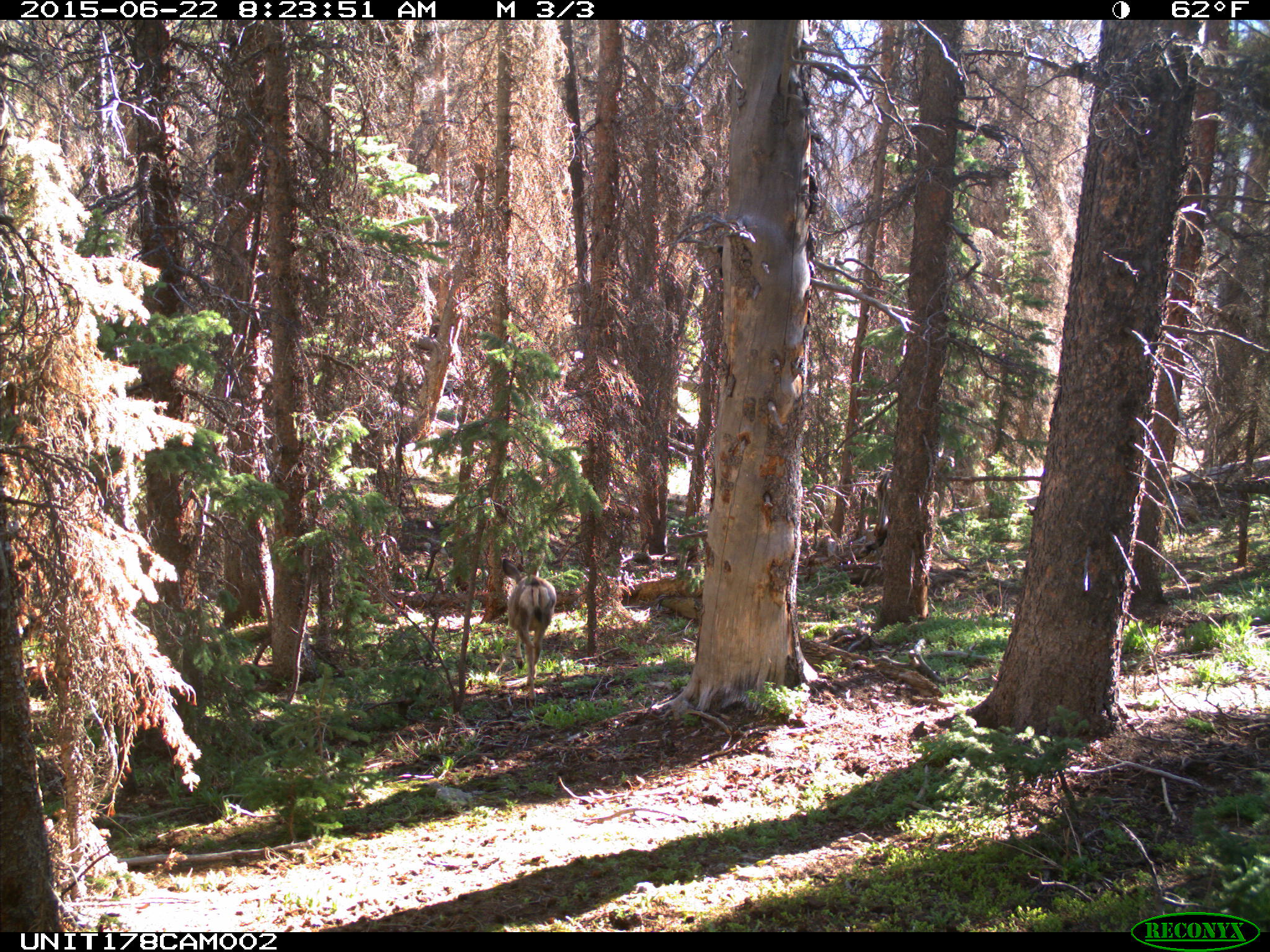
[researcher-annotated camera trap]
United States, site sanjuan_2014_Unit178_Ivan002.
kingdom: Animalia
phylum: Chordata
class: Mammalia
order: Artiodactyla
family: Cervidae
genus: Odocoileus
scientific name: Odocoileus hemionus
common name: mule deer